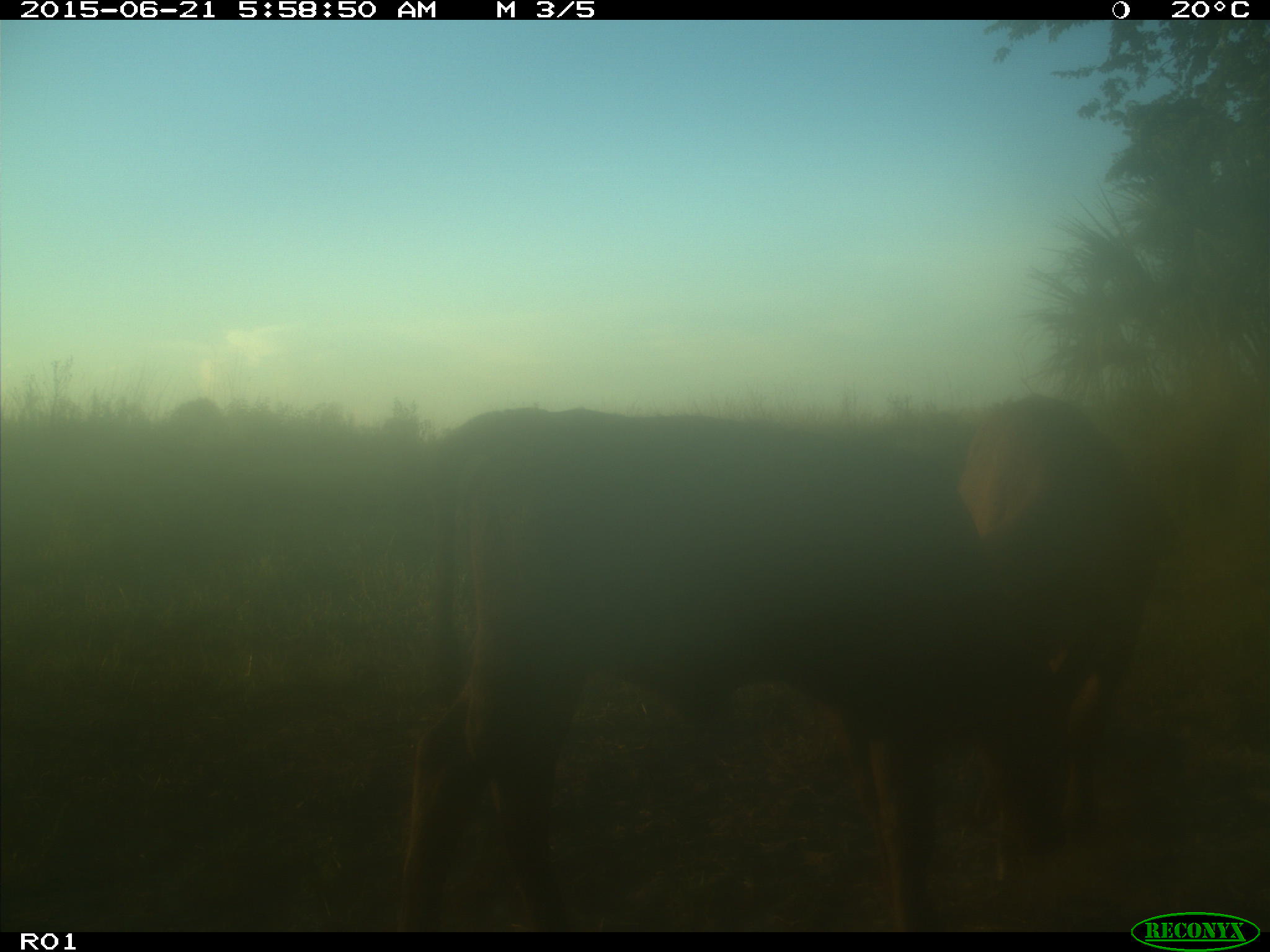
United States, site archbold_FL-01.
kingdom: Animalia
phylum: Chordata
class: Mammalia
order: Artiodactyla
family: Bovidae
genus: Bos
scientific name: Bos taurus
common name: domestic cow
Bos taurus (domestic cow).